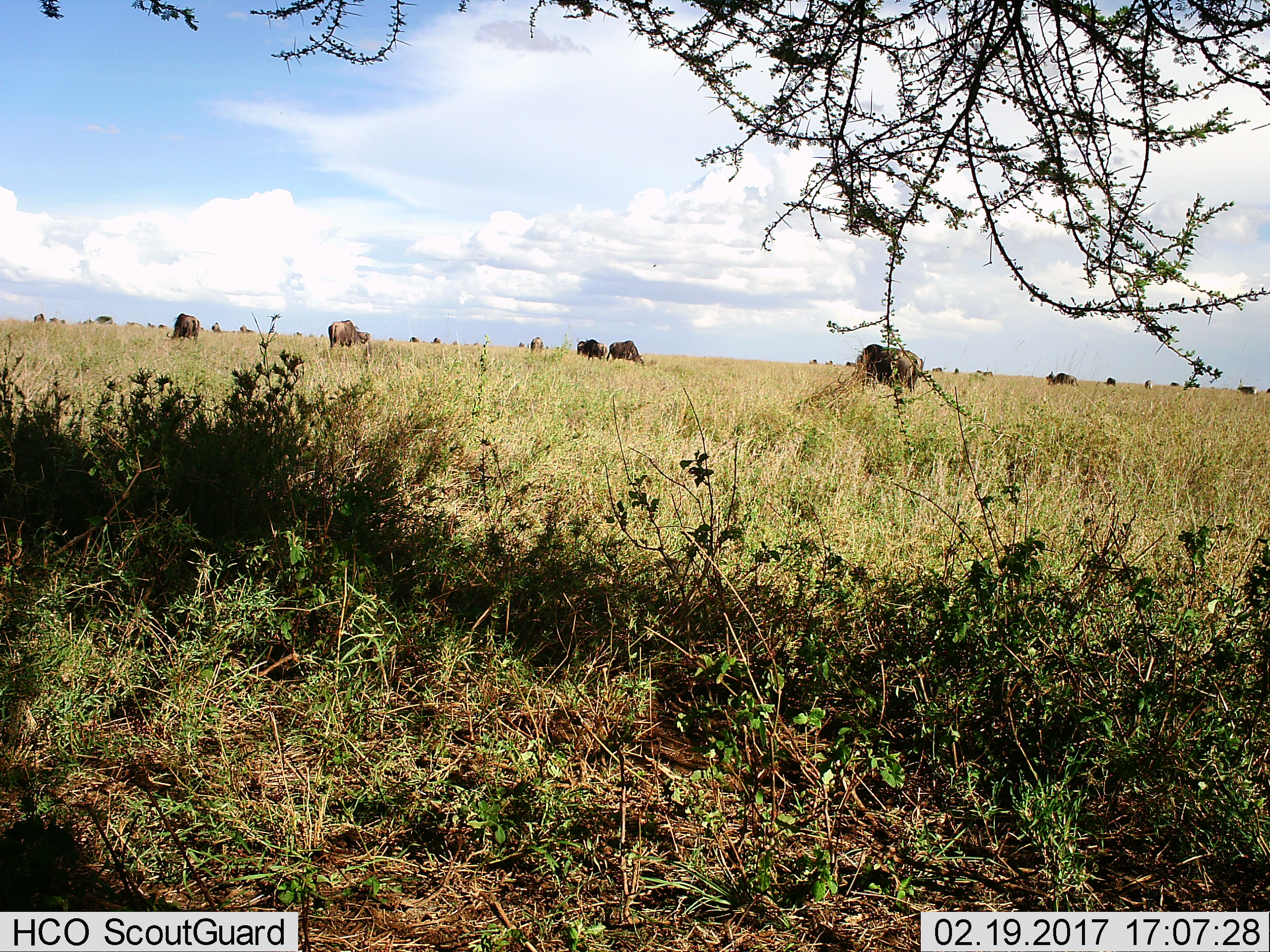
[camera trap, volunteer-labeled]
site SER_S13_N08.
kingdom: Animalia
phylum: Chordata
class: Mammalia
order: Artiodactyla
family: Bovidae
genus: Connochaetes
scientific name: Connochaetes taurinus taurinus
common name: blue wildebeest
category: wildebeestblue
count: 11-50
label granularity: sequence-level